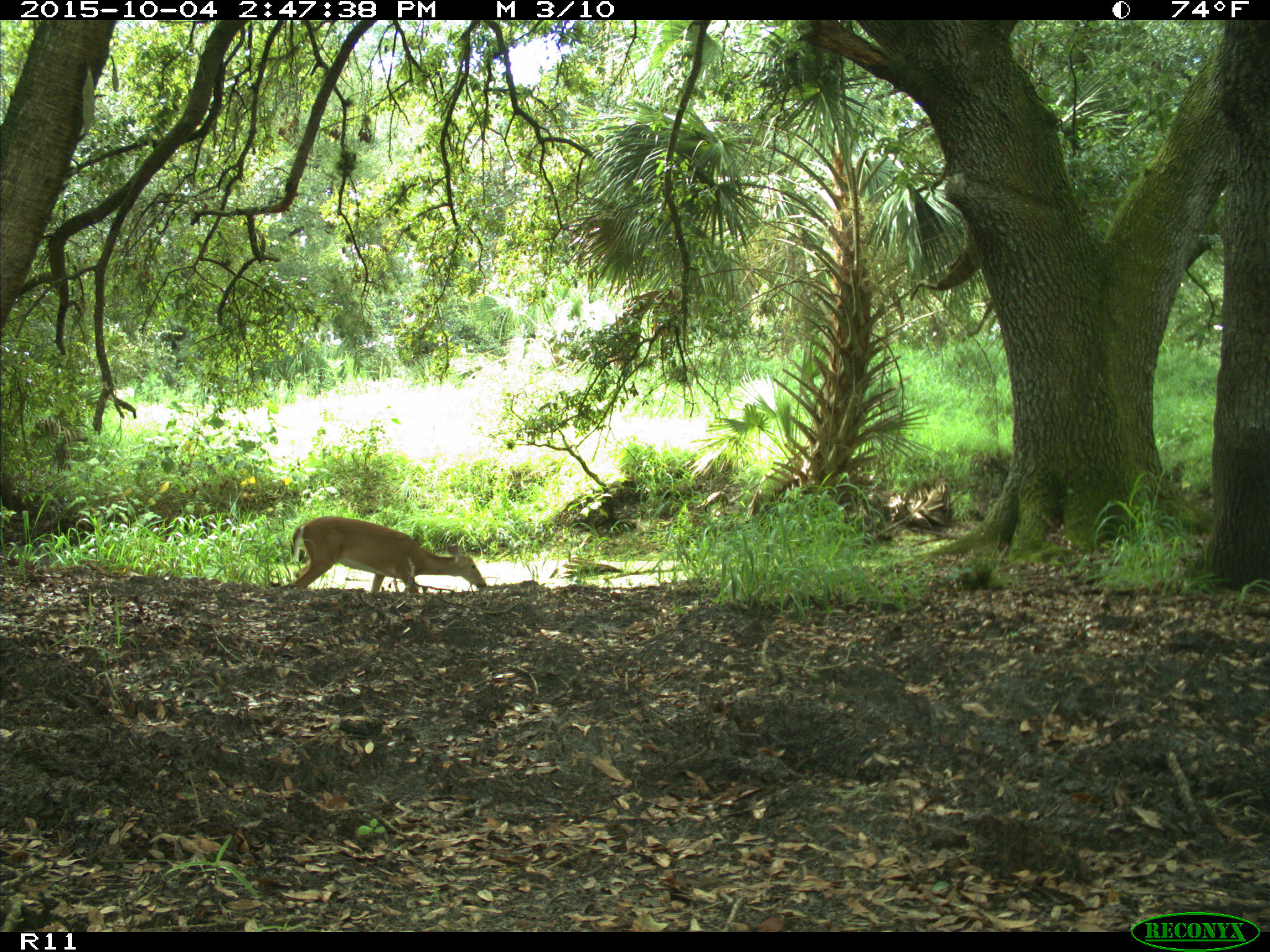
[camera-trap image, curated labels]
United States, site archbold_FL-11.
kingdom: Animalia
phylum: Chordata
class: Mammalia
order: Artiodactyla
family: Cervidae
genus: Odocoileus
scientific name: Odocoileus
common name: deer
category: unidentified deer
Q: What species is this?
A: Unidentified deer (deer) (Odocoileus).